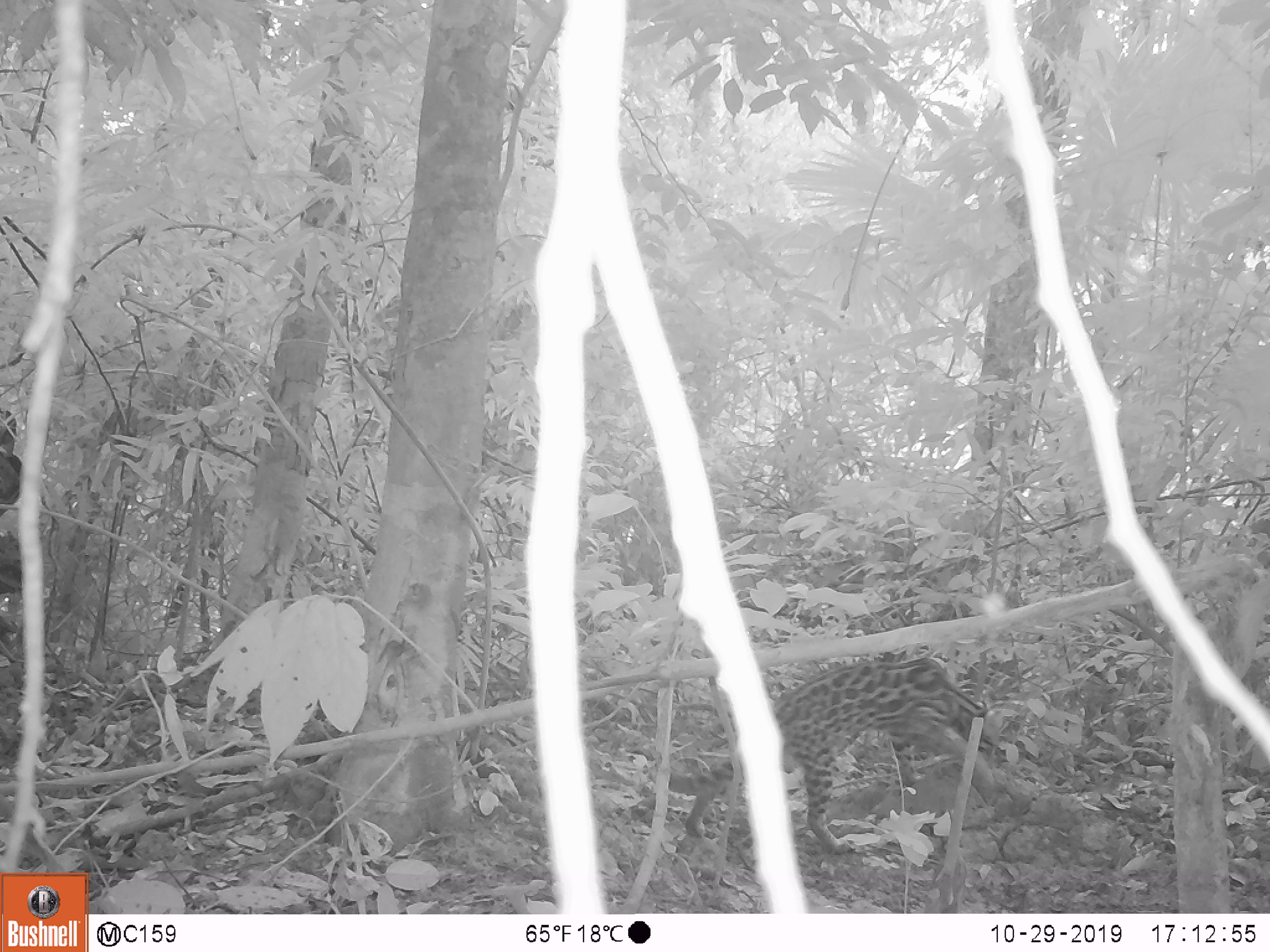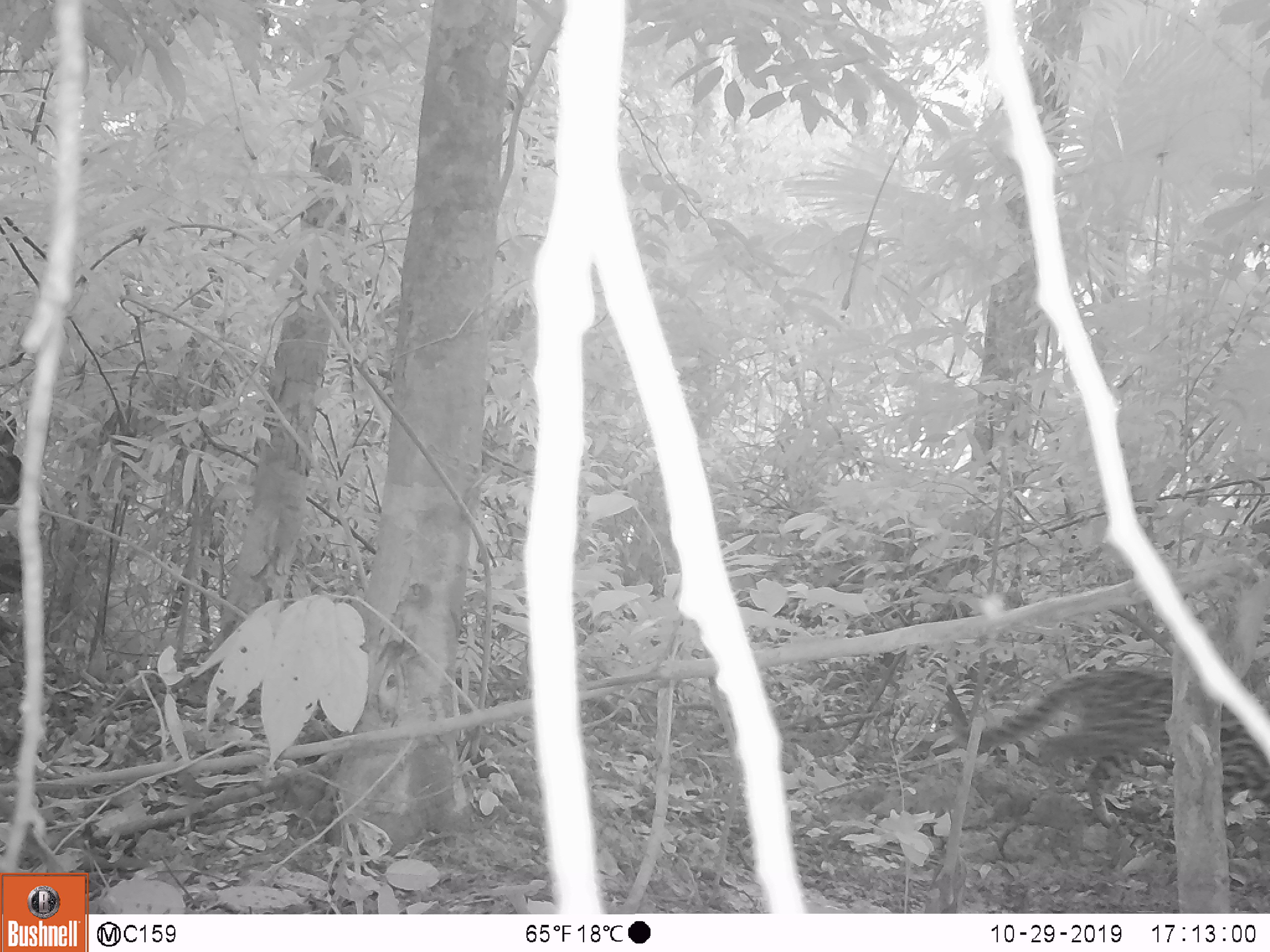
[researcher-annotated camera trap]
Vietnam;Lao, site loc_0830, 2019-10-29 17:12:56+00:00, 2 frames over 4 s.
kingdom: Animalia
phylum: Chordata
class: Mammalia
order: Carnivora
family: Felidae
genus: Prionailurus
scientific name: Prionailurus bengalensis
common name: leopard cat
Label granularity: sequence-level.